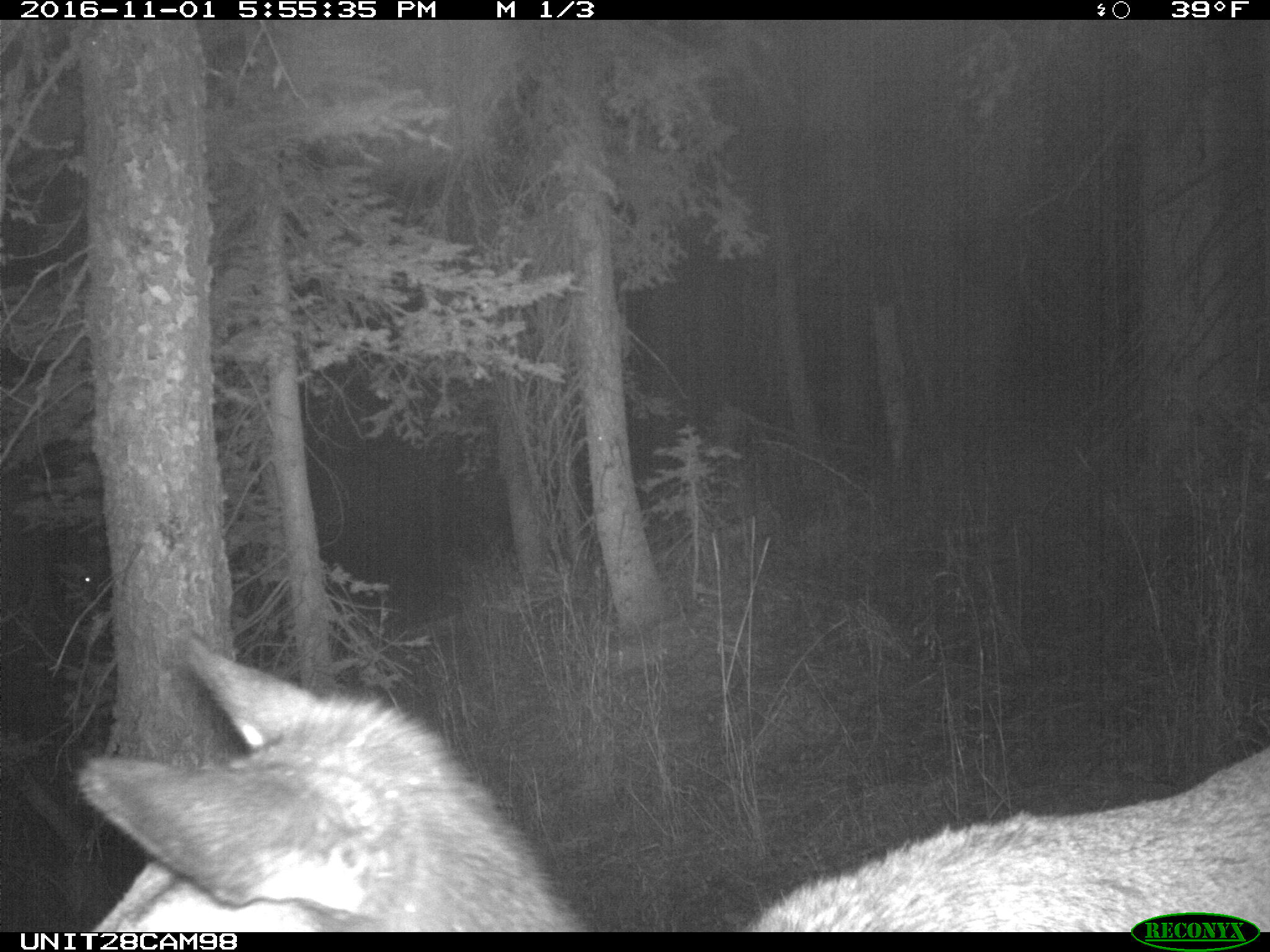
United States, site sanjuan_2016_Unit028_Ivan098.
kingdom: Animalia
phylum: Chordata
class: Mammalia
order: Artiodactyla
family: Cervidae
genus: Cervus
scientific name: Cervus elaphus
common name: red deer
Cervus elaphus (red deer).